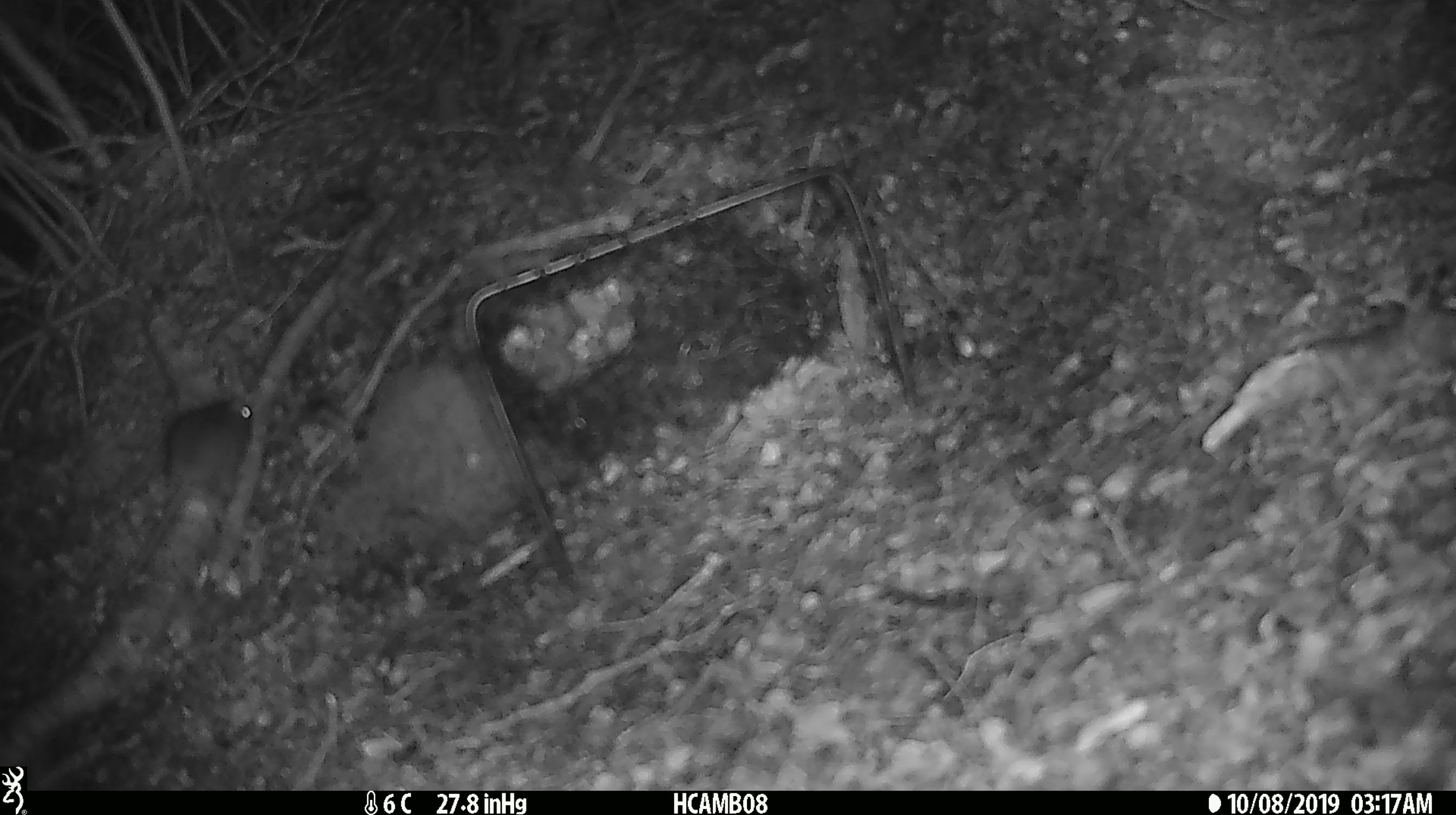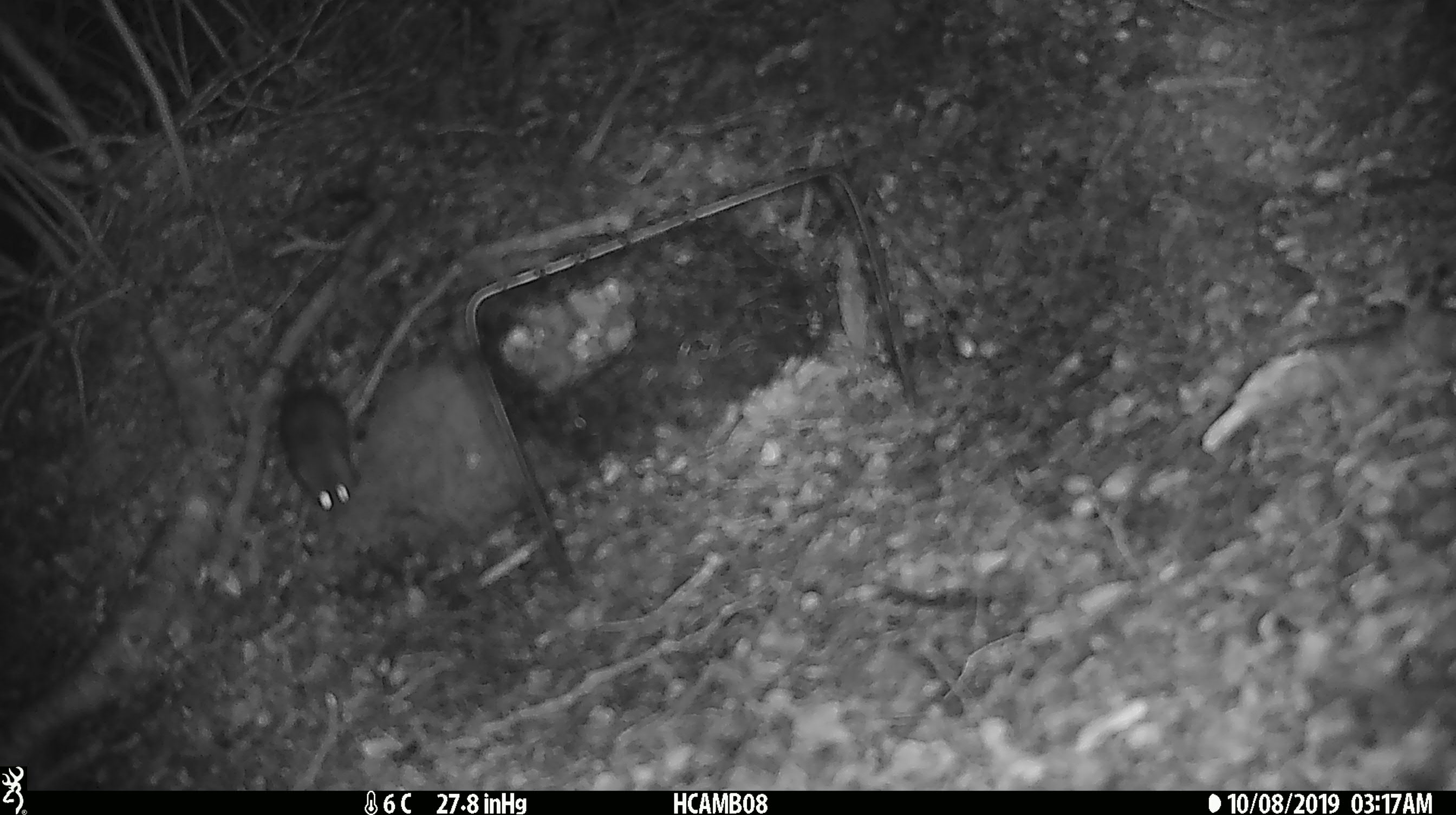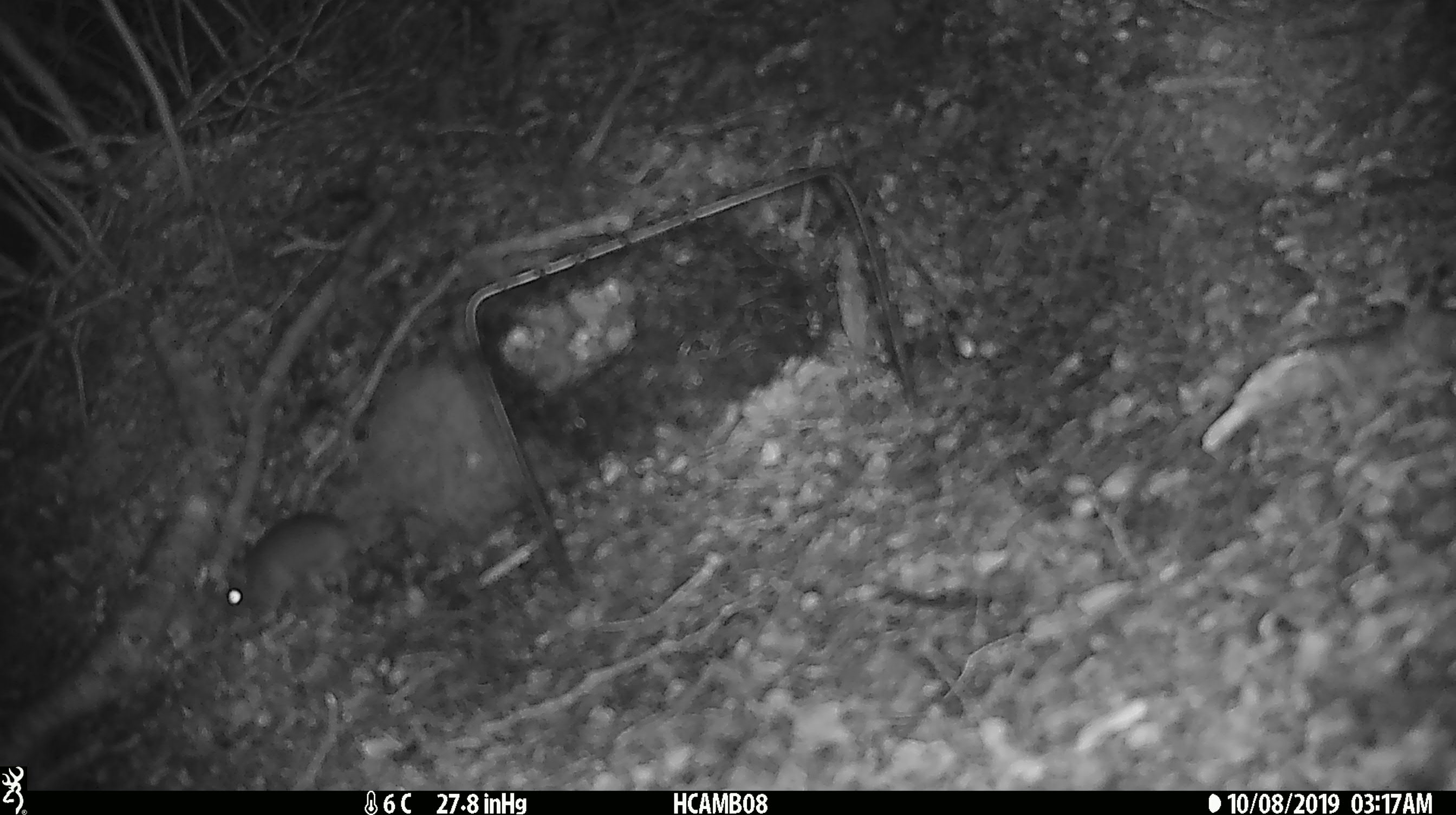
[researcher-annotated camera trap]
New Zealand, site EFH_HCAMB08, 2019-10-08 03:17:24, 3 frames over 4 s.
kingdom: Animalia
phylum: Chordata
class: Mammalia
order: Rodentia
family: Muridae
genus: Mus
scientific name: Mus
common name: mouse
Mouse (Mus).